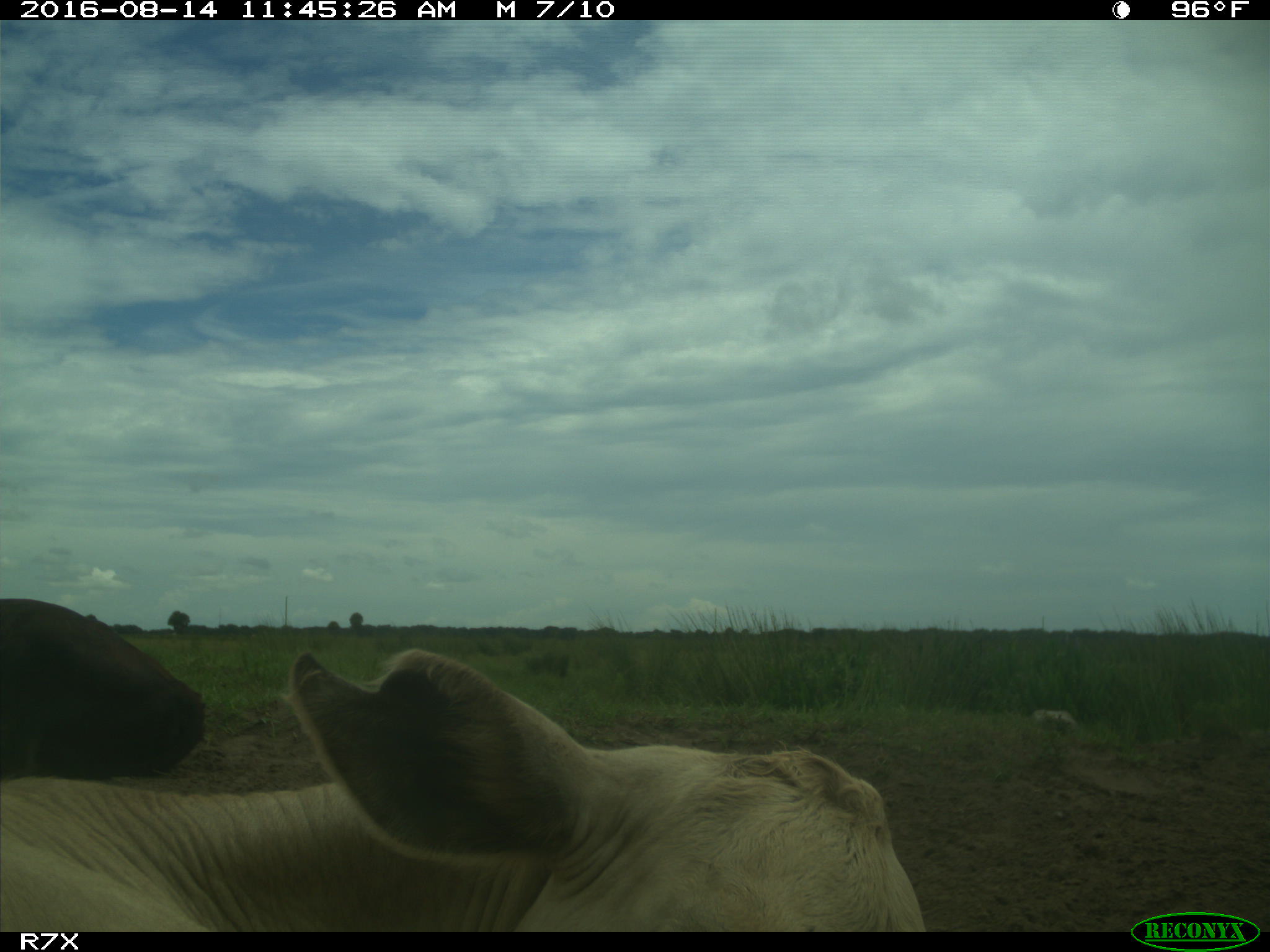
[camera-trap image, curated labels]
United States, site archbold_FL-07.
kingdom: Animalia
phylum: Chordata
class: Mammalia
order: Artiodactyla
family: Bovidae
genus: Bos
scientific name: Bos taurus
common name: domestic cow